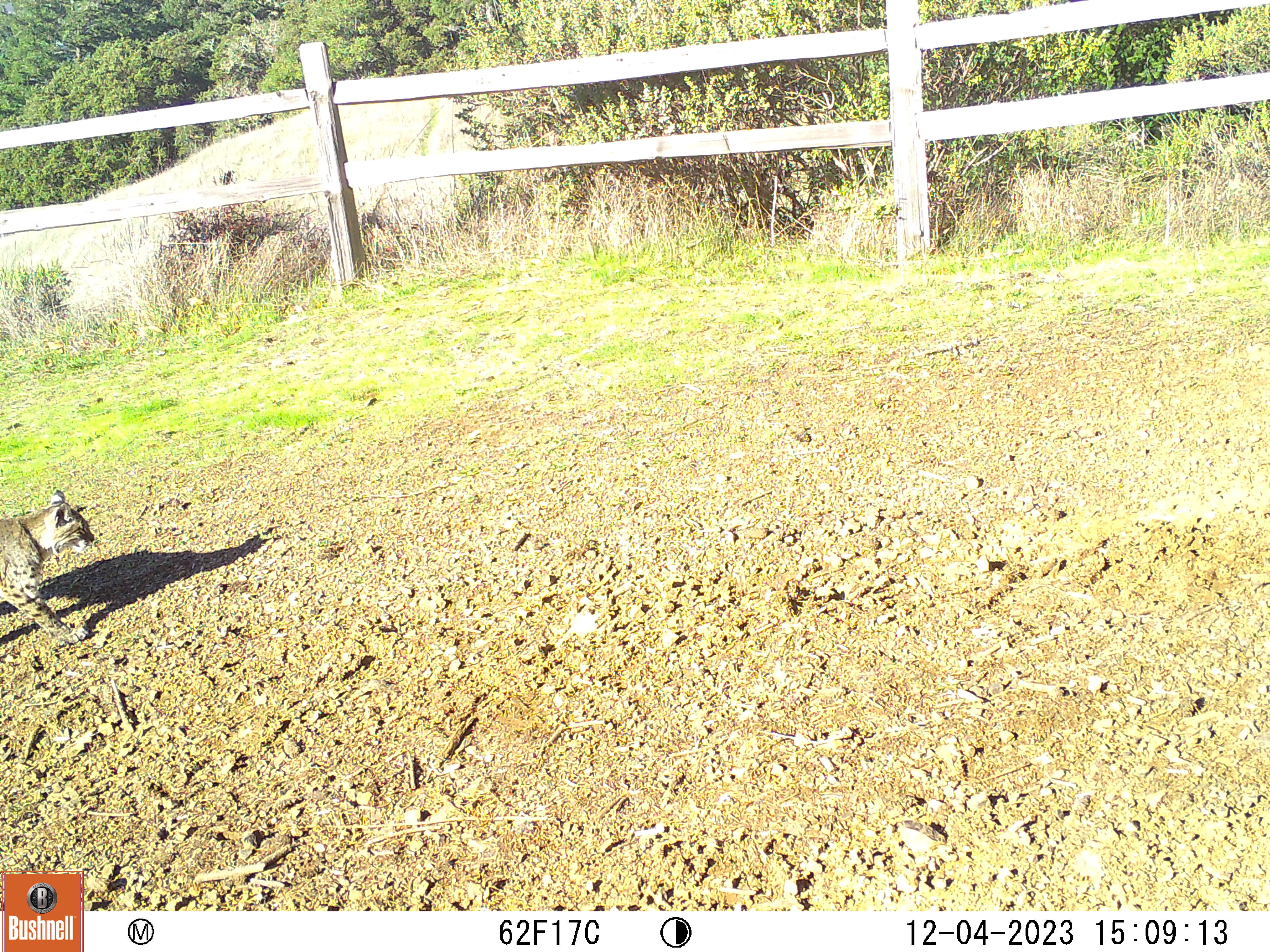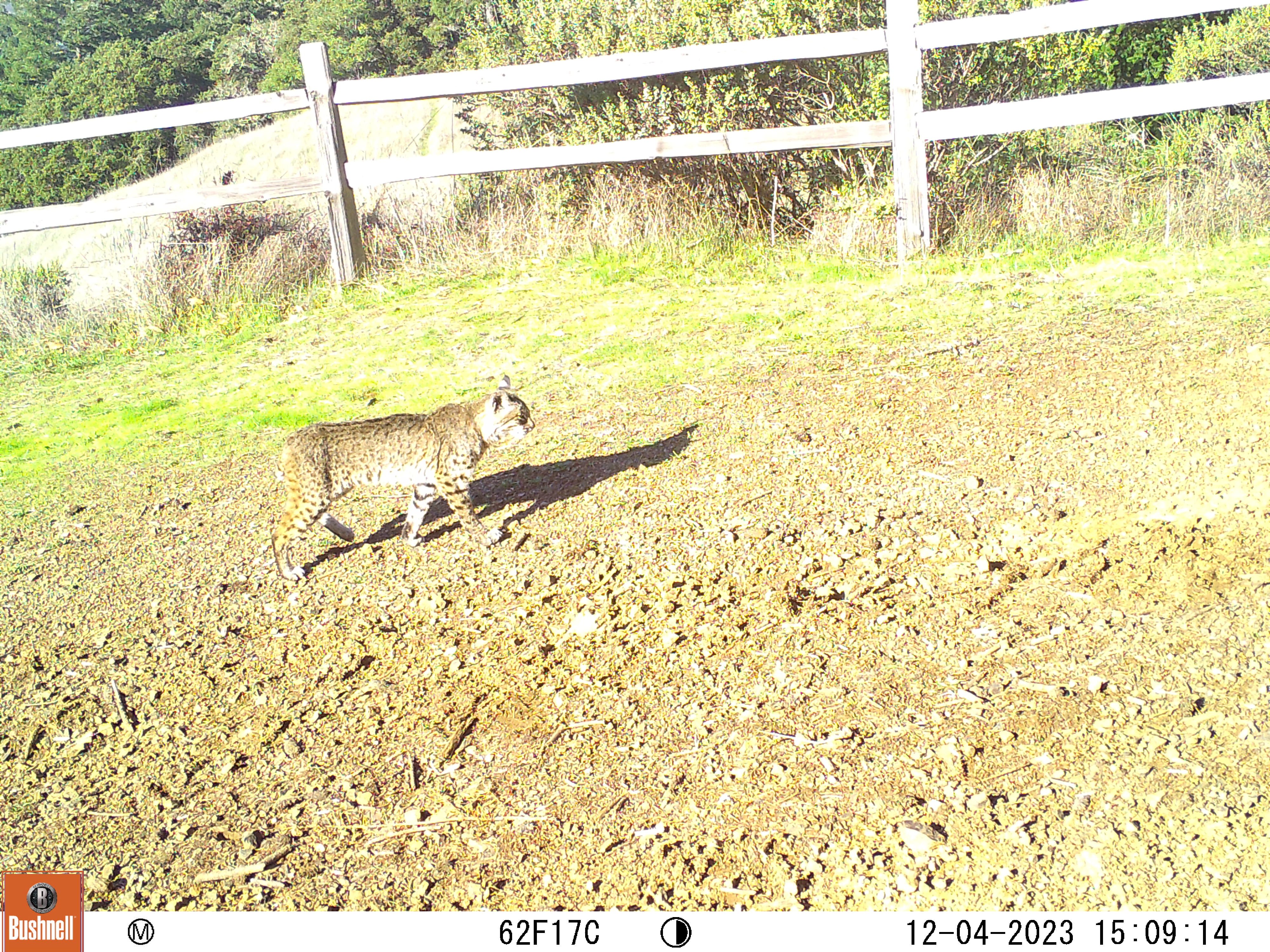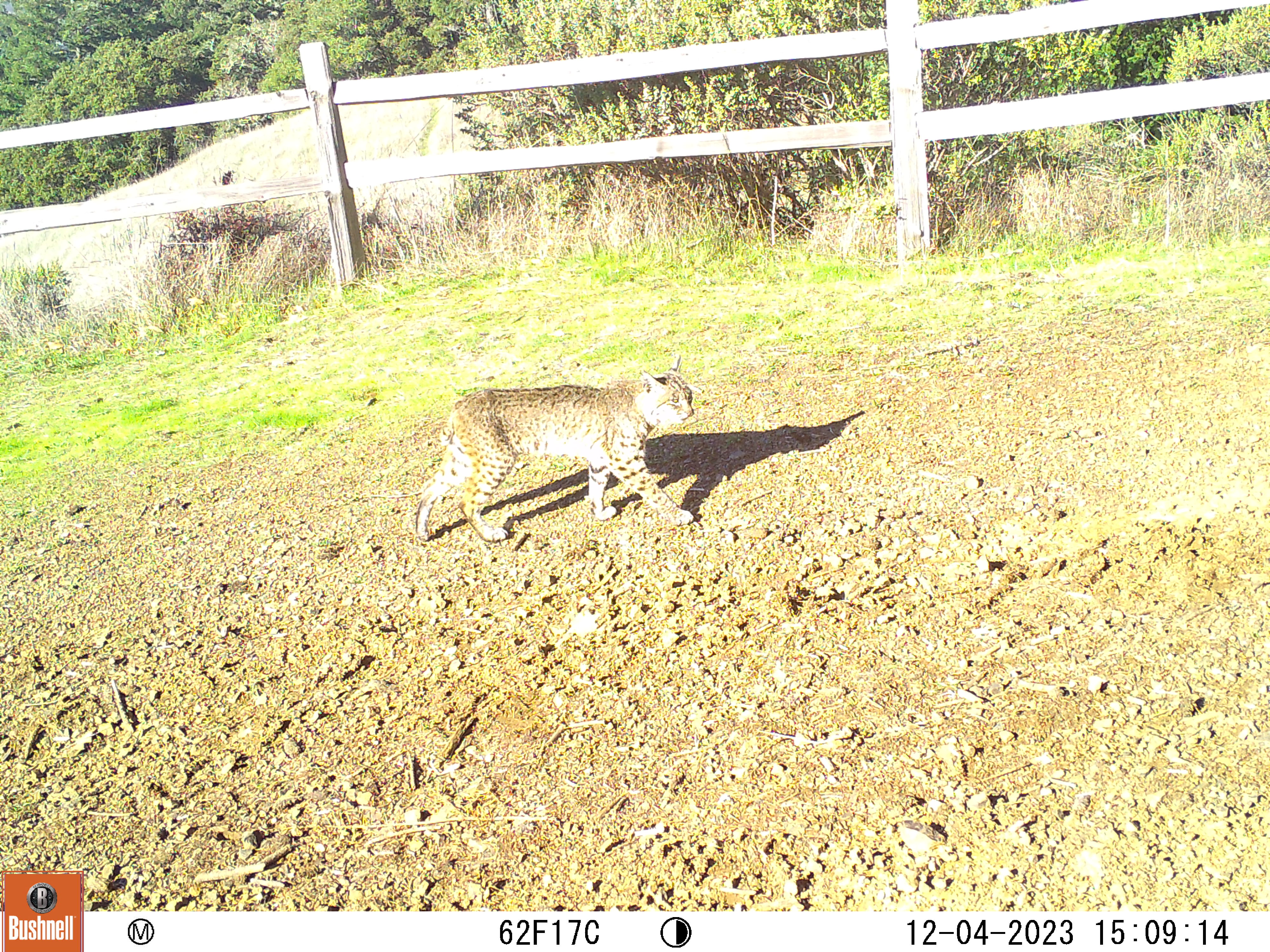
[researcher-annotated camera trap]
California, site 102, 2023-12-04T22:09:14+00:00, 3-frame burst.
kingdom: Animalia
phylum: Chordata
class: Mammalia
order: Carnivora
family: Felidae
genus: Lynx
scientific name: Lynx rufus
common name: bobcat